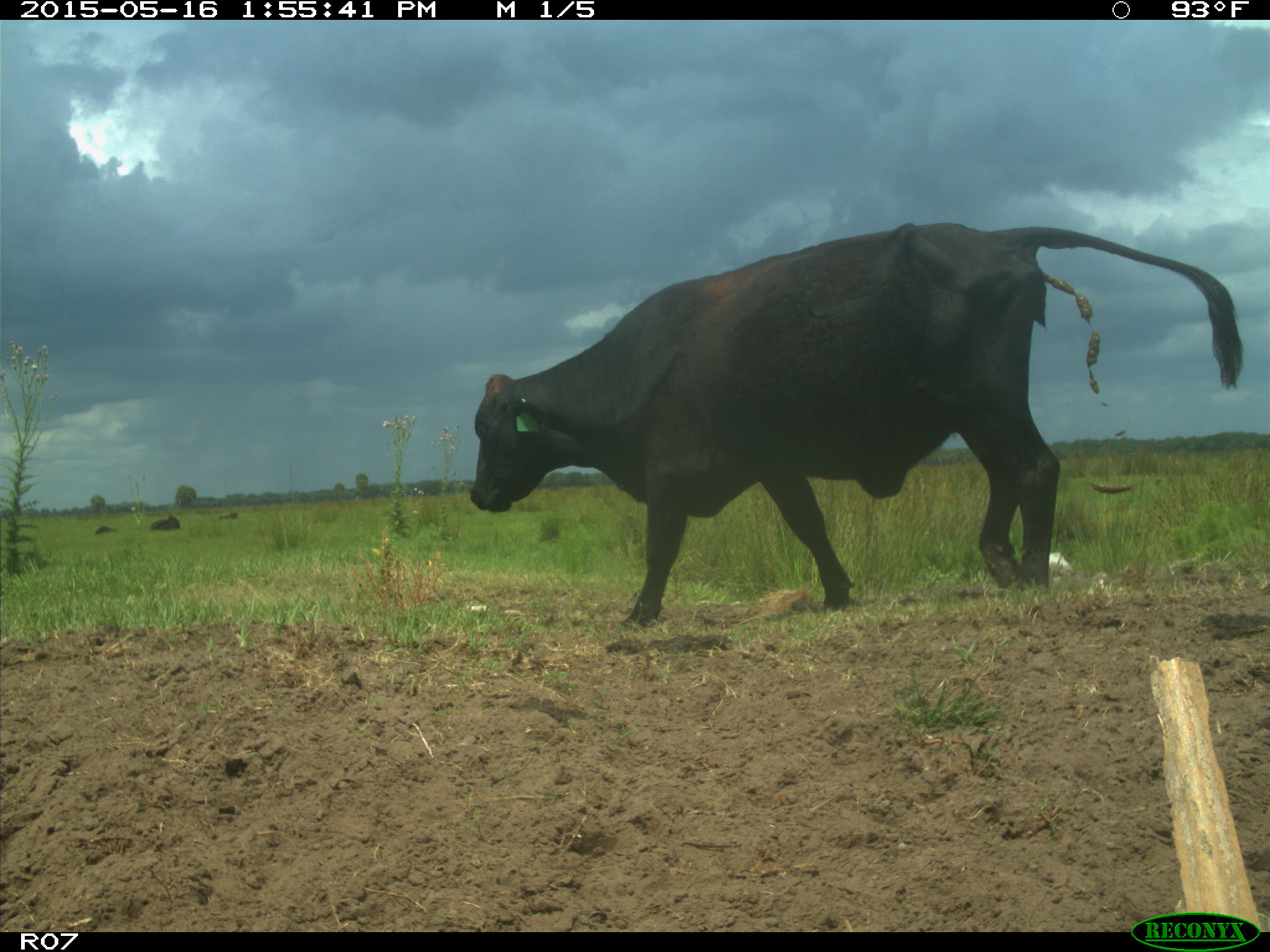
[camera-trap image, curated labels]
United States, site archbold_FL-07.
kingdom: Animalia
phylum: Chordata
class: Mammalia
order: Artiodactyla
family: Bovidae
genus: Bos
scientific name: Bos taurus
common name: domestic cow